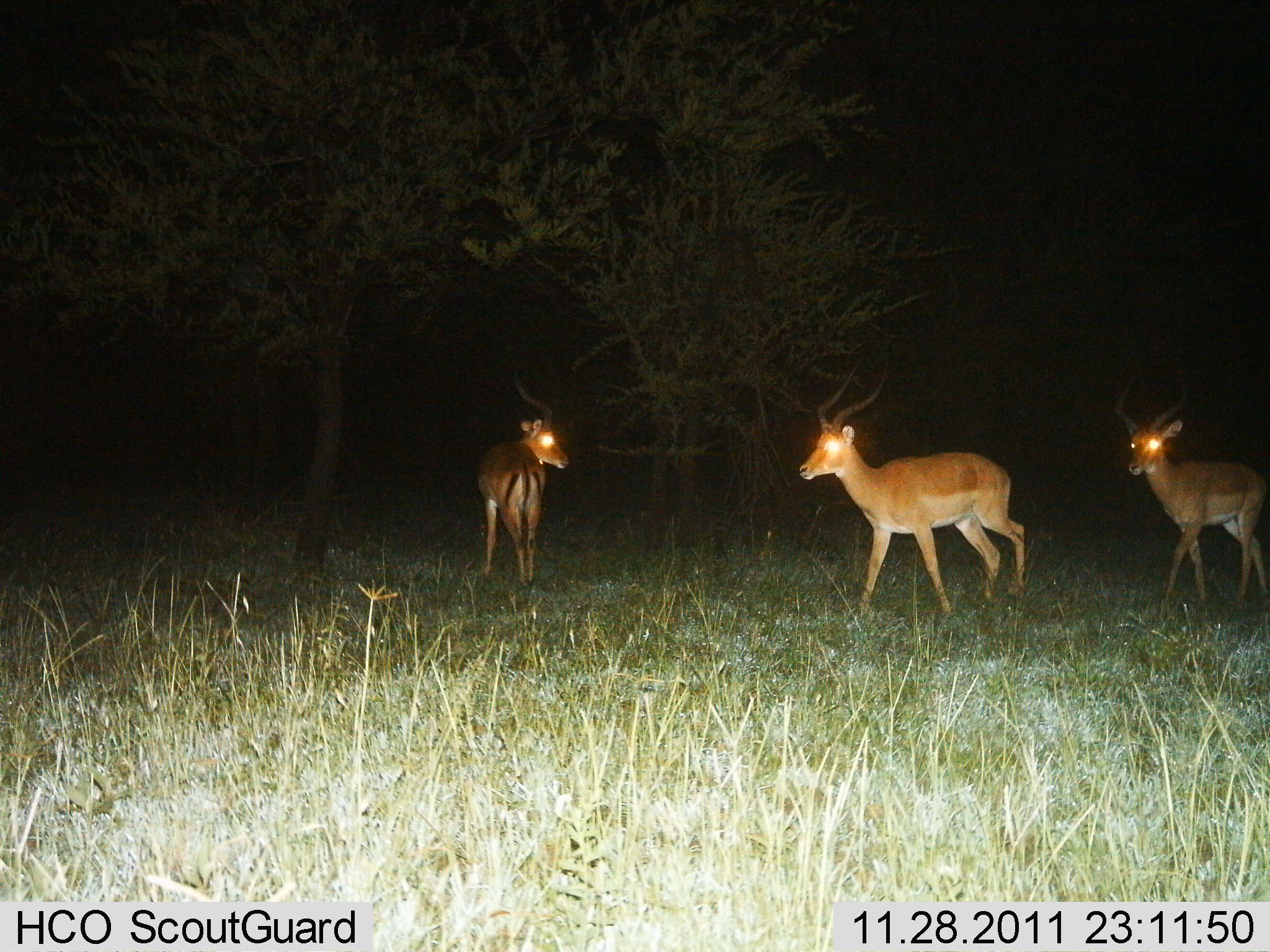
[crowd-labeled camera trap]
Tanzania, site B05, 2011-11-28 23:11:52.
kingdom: Animalia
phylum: Chordata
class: Mammalia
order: Artiodactyla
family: Bovidae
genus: Aepyceros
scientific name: Aepyceros melampus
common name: impala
Impala (Aepyceros melampus), count 3. Behavior (volunteer vote fractions): standing 69%, resting 0%, moving 69%, interacting 0%. Young present (vote fraction): 0%. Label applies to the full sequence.